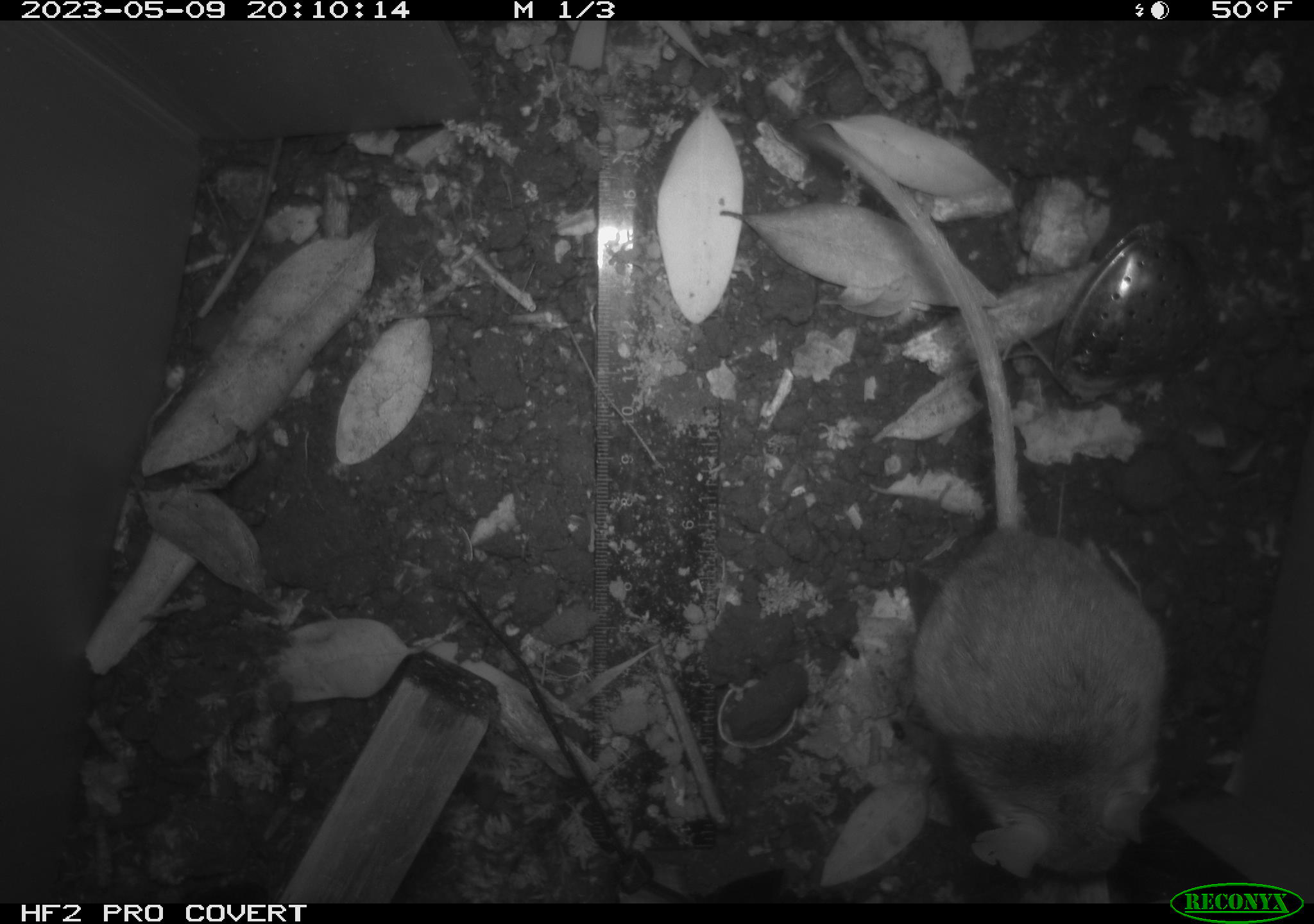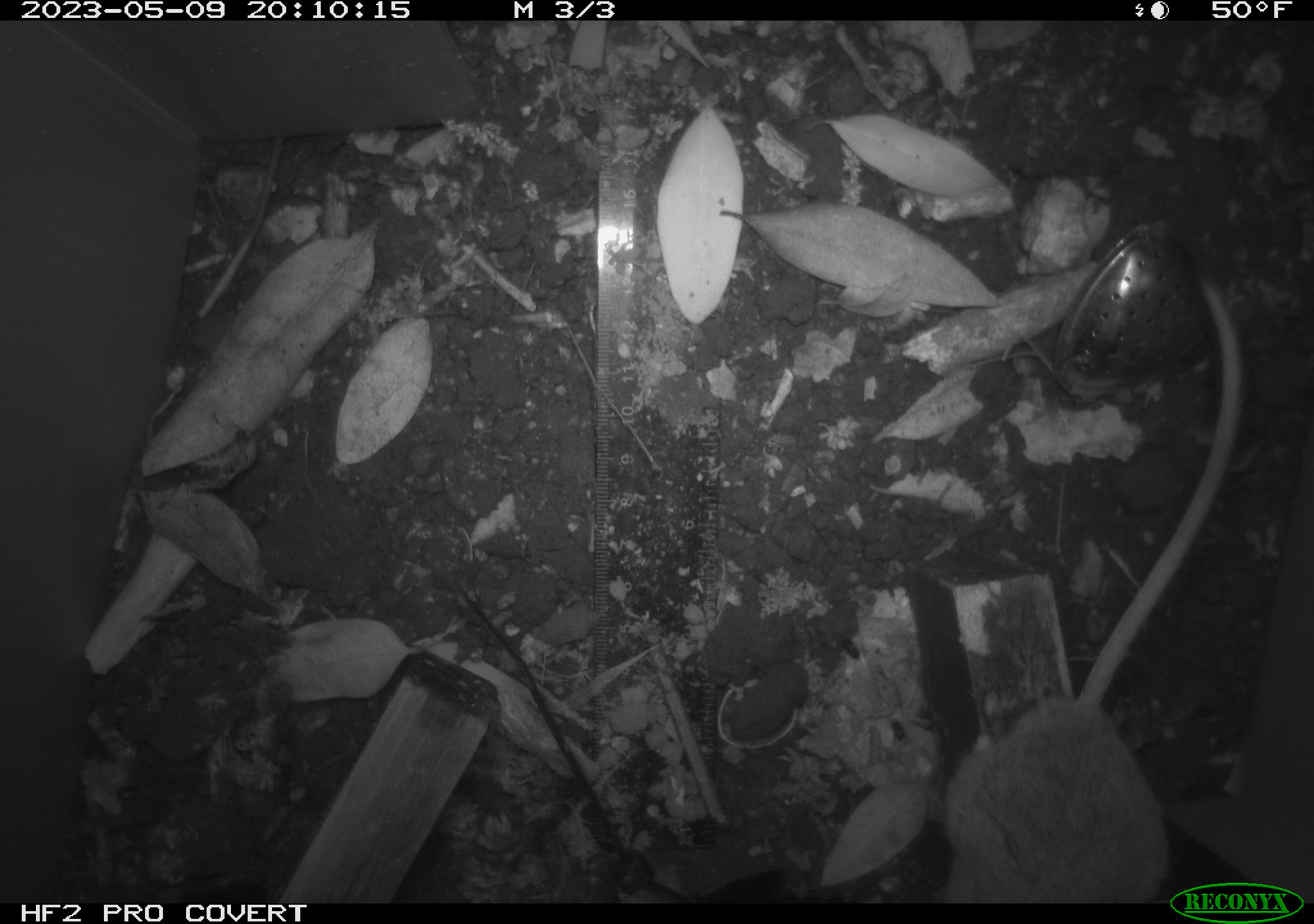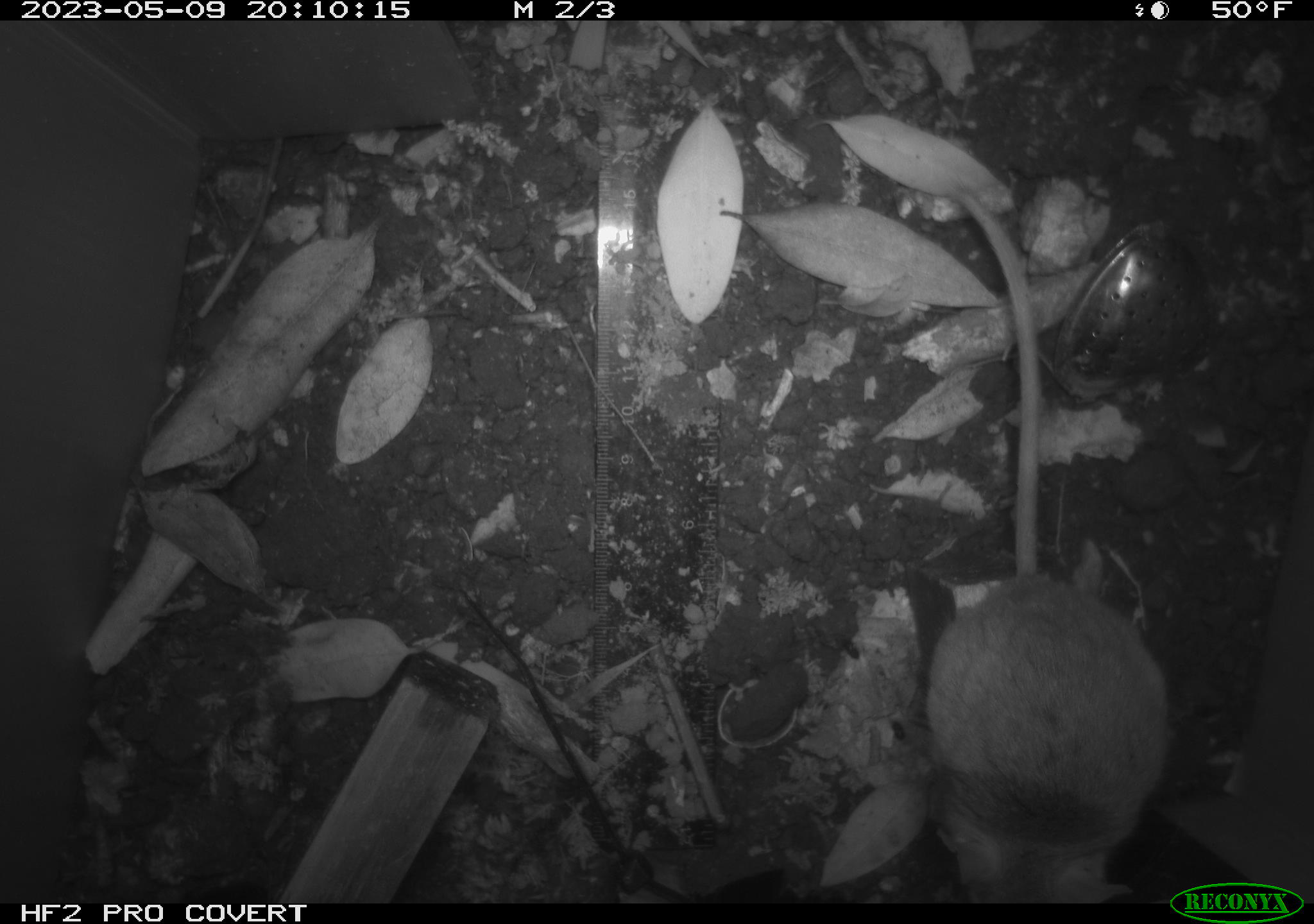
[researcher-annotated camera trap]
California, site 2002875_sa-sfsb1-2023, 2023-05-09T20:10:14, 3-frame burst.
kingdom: Animalia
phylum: Chordata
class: Mammalia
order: Rodentia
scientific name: Rodentia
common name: mouse species